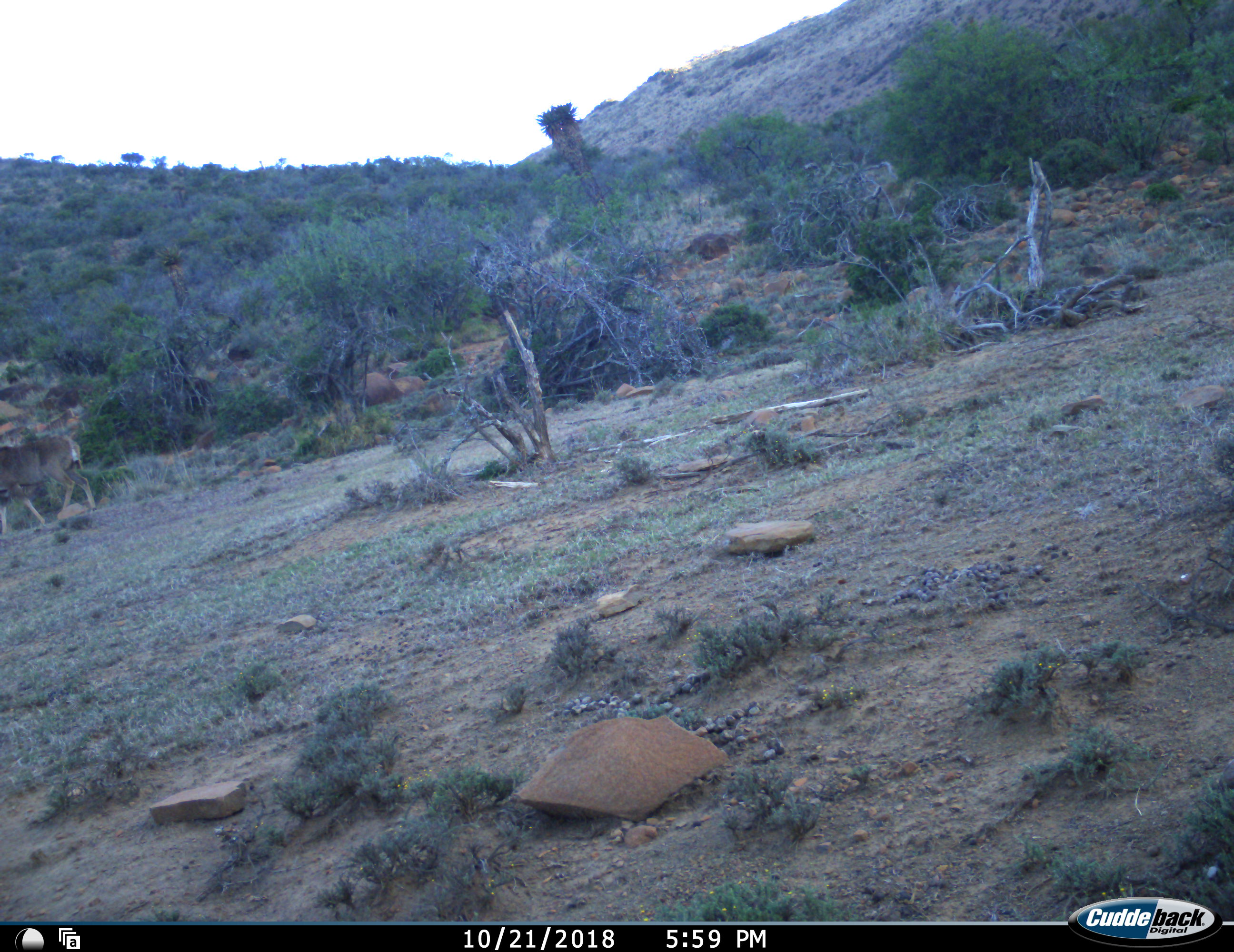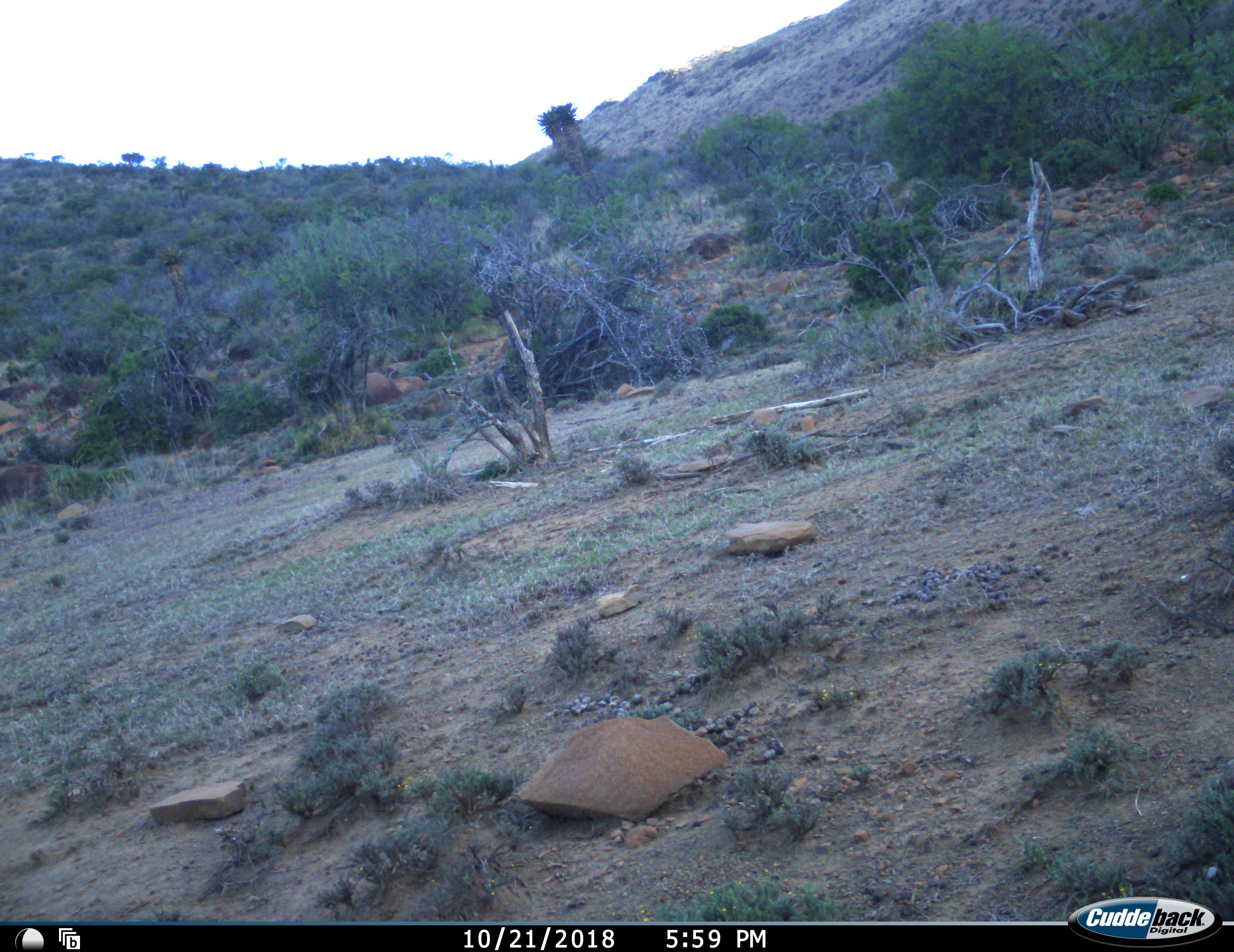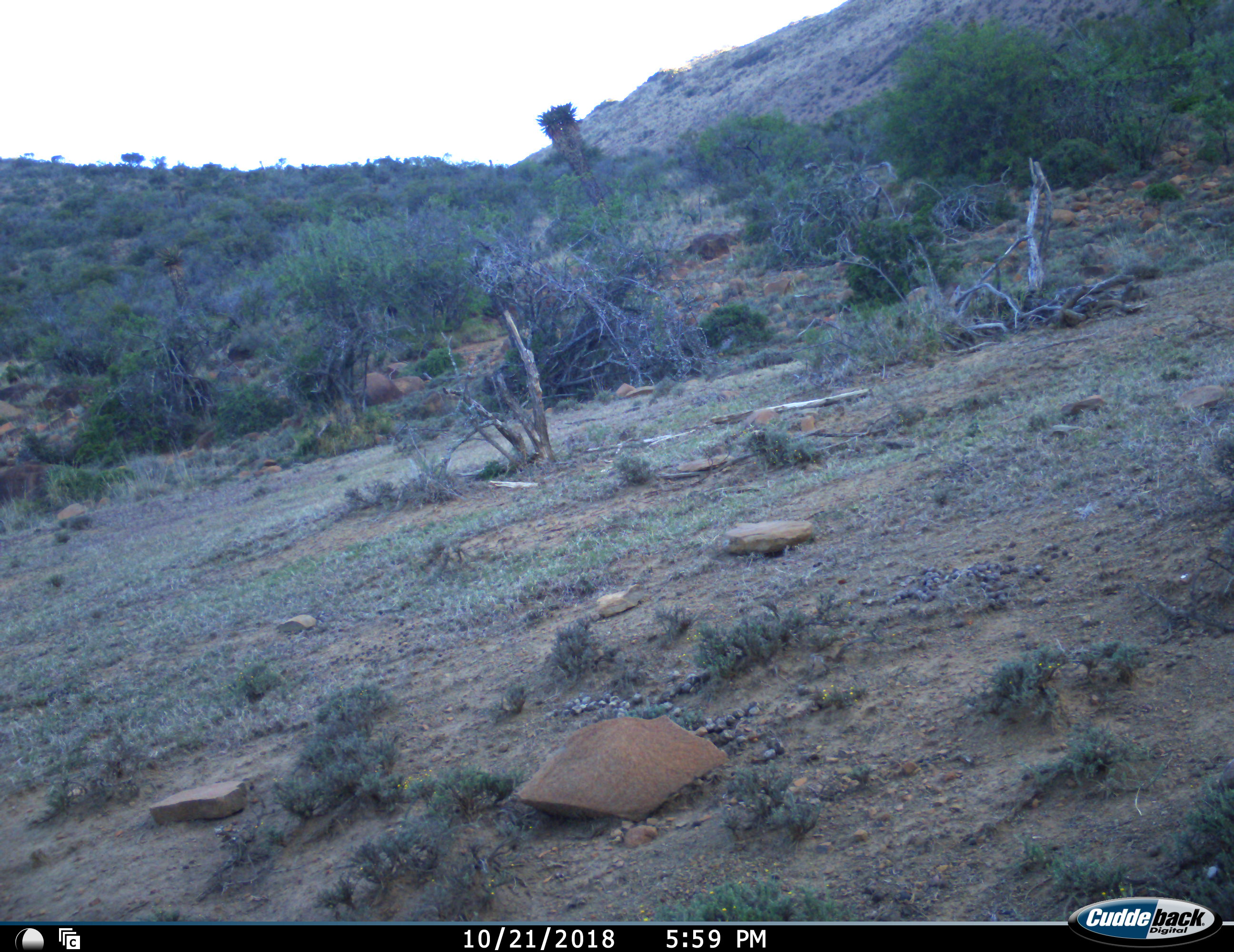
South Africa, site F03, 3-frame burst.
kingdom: Animalia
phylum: Chordata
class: Mammalia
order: Artiodactyla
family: Bovidae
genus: Tragelaphus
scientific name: Tragelaphus strepsiceros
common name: greater kudu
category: kudu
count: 1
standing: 20%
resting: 0%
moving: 100%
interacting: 0%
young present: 0%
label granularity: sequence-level